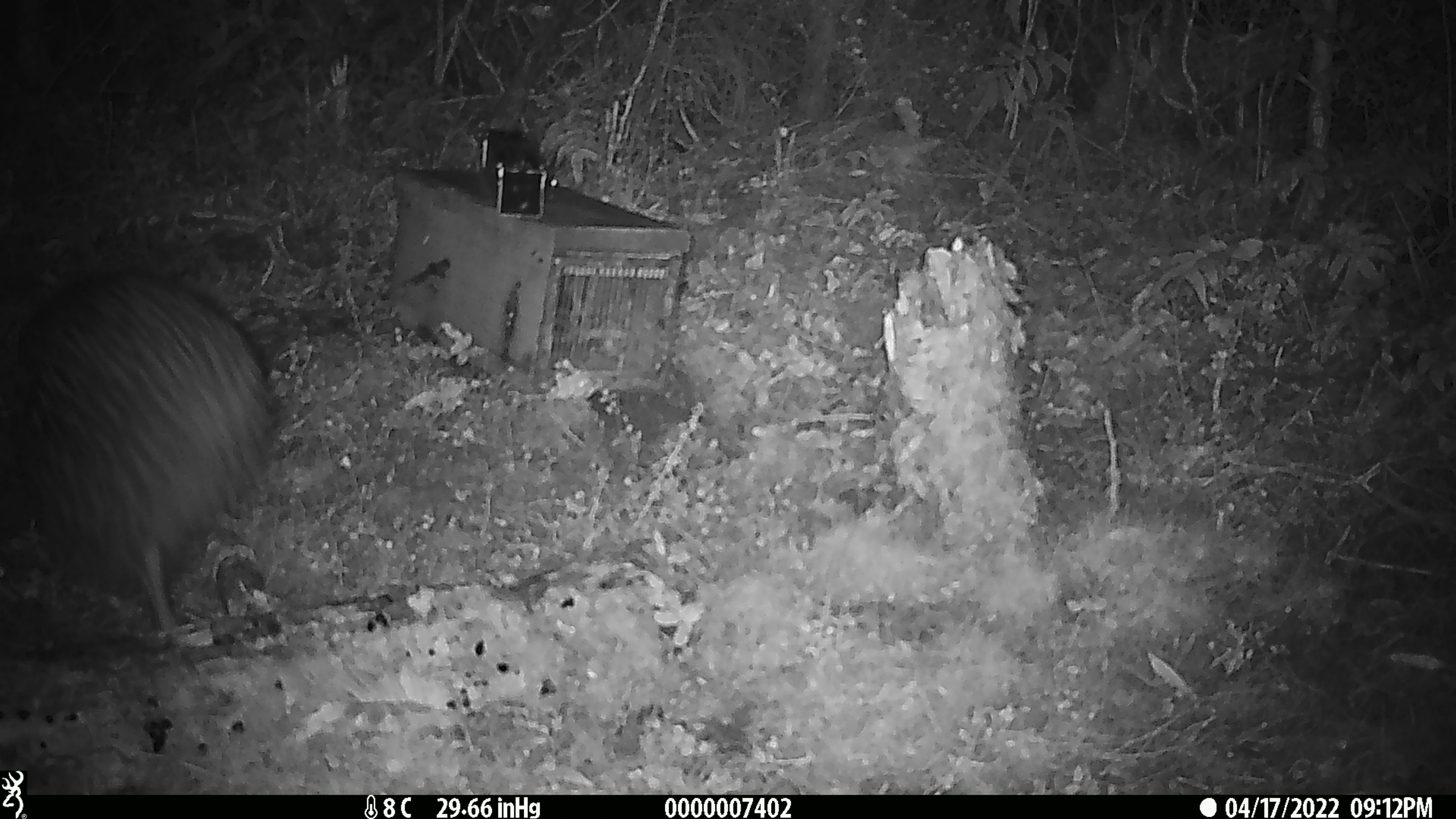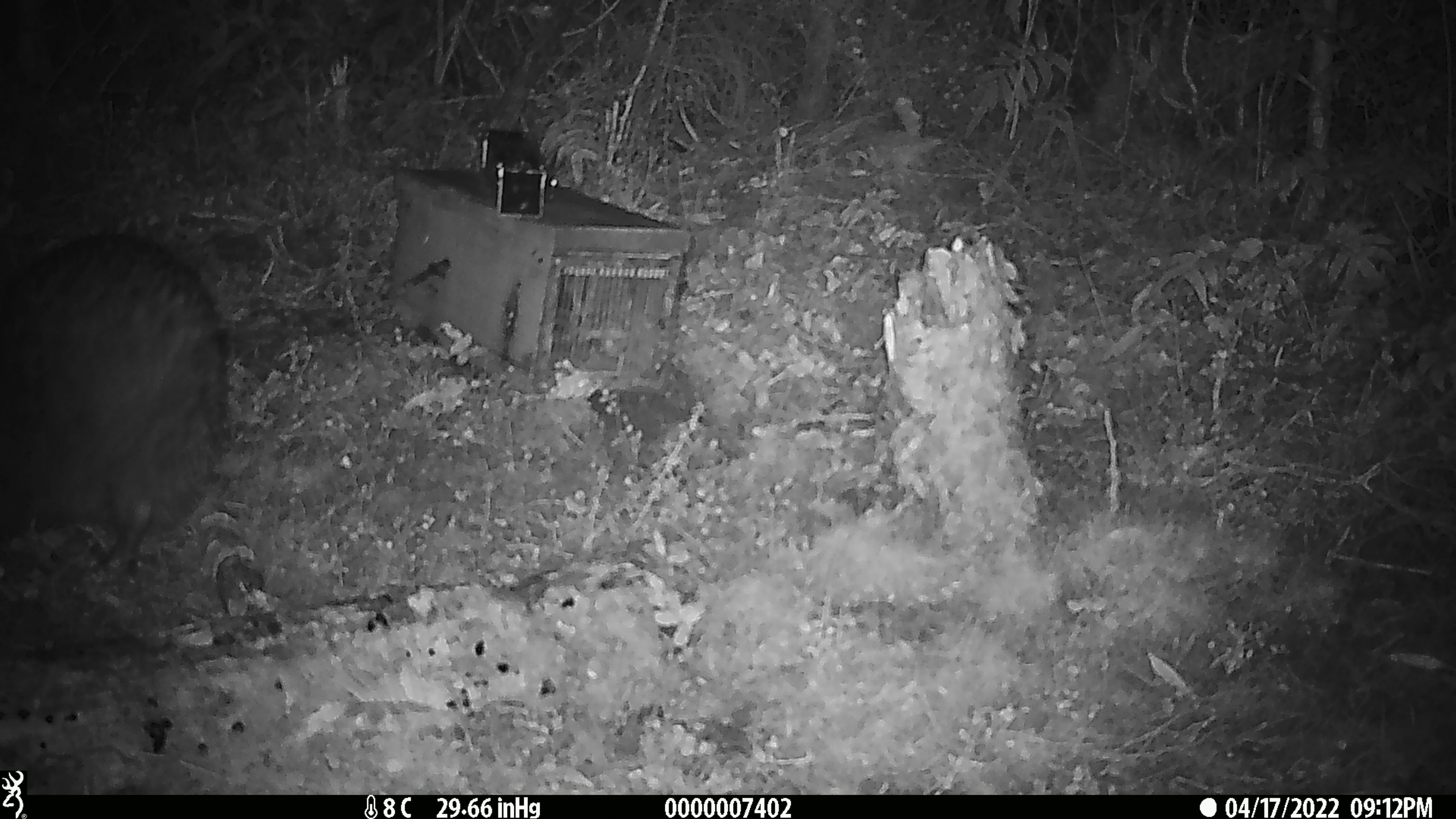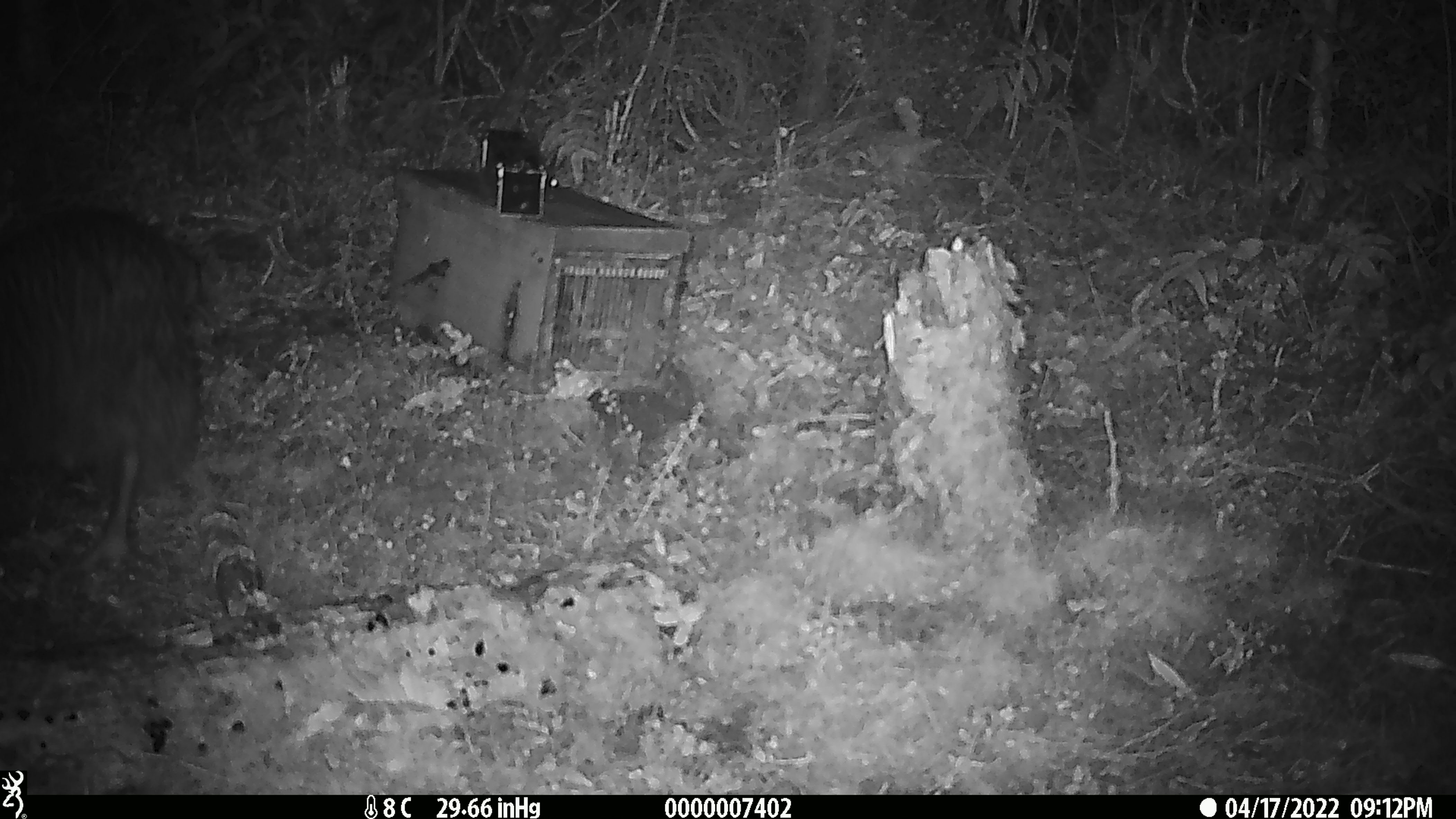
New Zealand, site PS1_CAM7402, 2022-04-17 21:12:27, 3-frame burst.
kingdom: Animalia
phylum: Chordata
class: Aves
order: Apterygiformes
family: Apterygidae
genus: Apteryx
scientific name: Apteryx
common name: kiwi